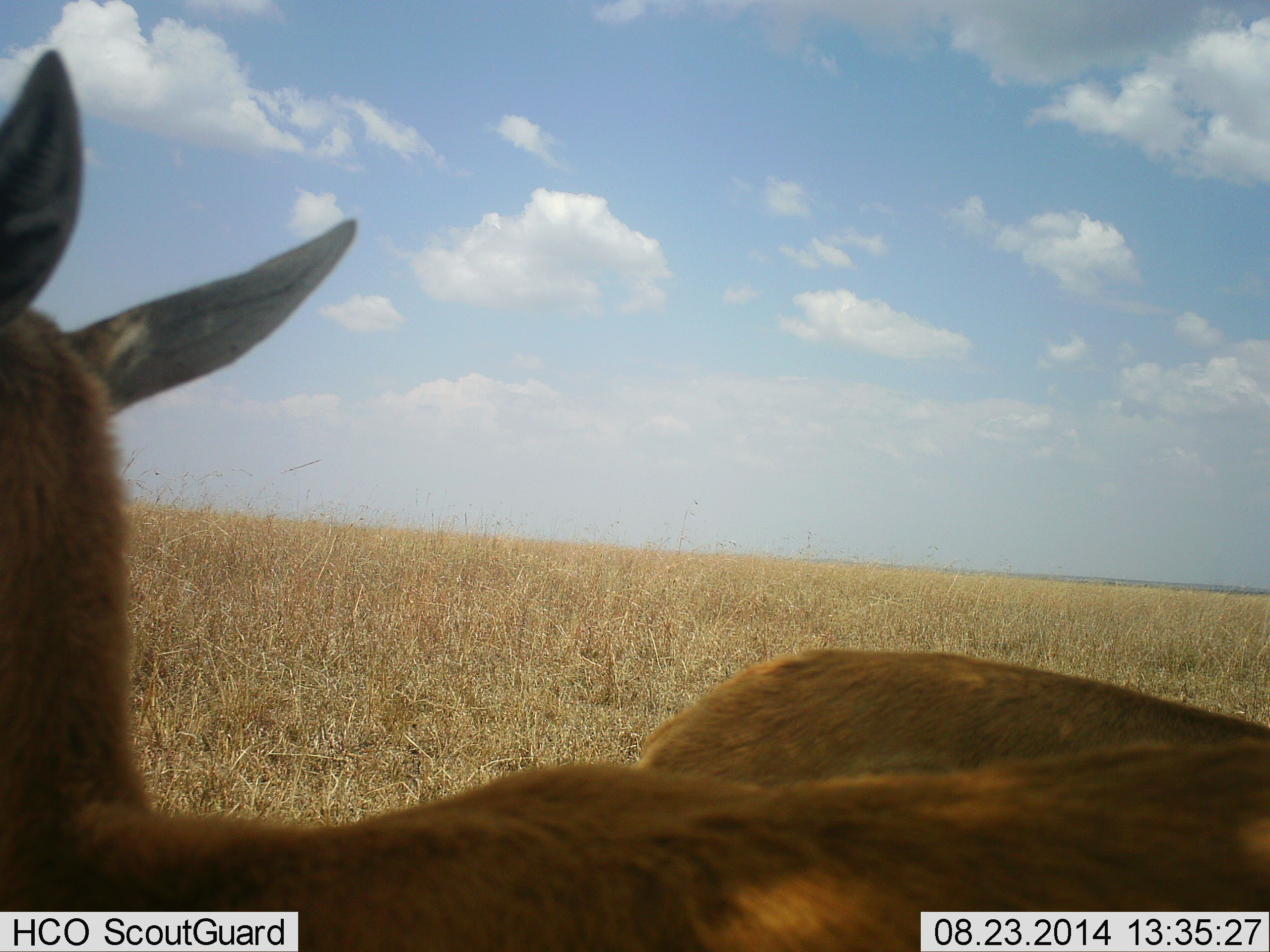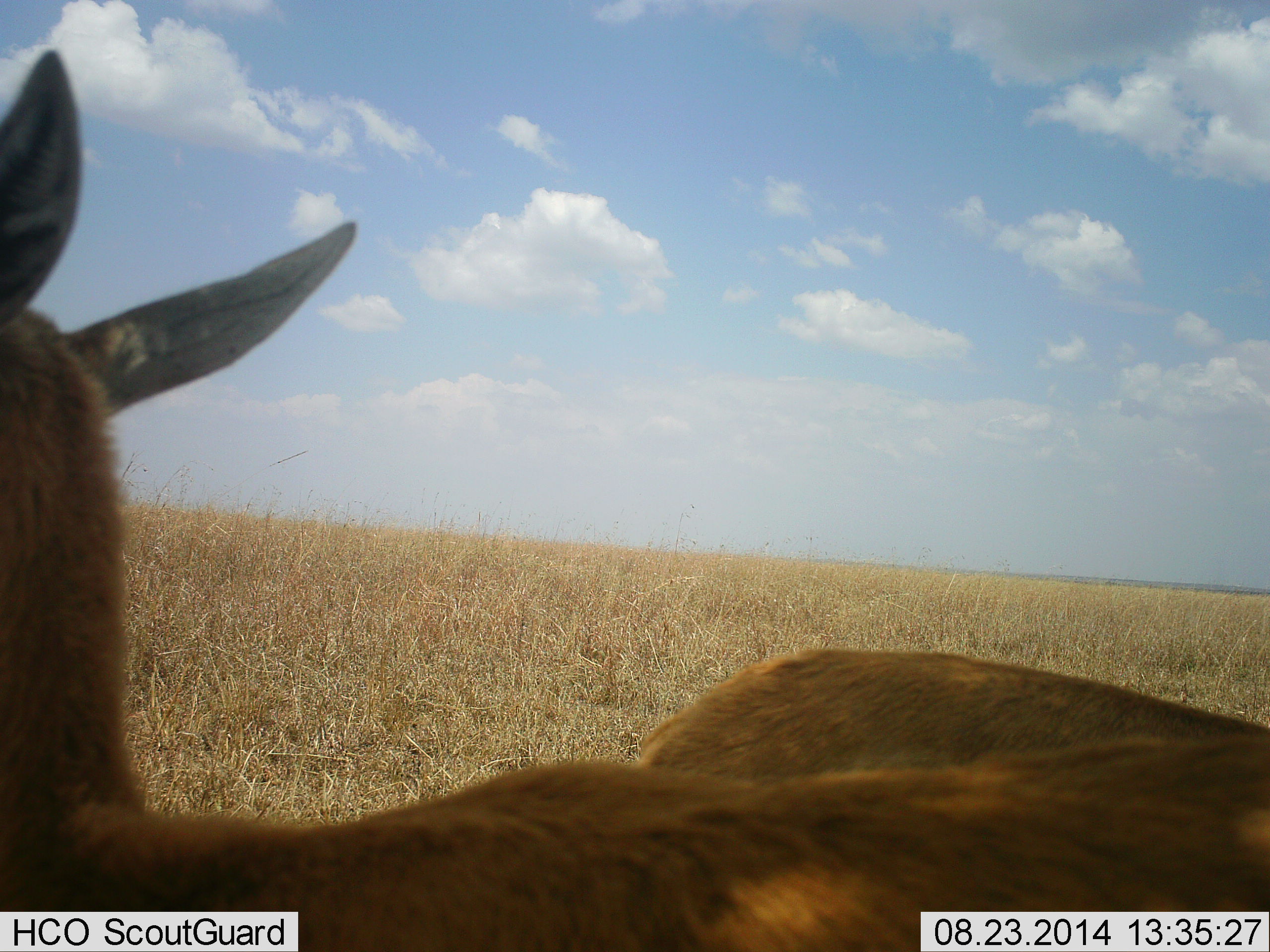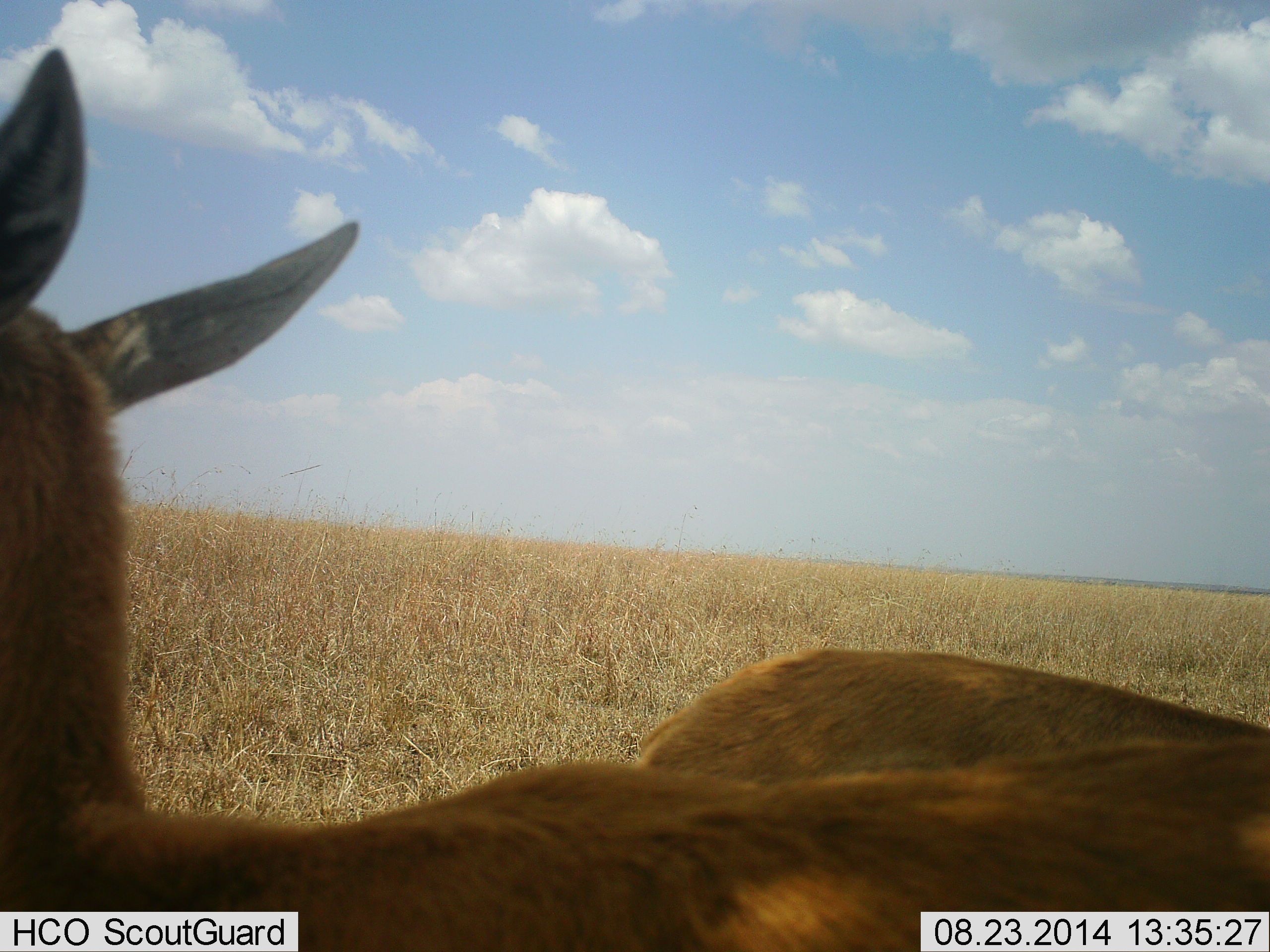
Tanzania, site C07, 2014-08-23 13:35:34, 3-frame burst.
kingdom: Animalia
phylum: Chordata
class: Mammalia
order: Artiodactyla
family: Bovidae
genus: Eudorcas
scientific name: Eudorcas thomsonii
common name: thomson's gazelle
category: gazellethomsons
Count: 2.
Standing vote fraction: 60%.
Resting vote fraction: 40%.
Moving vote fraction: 0%.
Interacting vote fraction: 0%.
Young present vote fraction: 0%.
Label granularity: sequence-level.